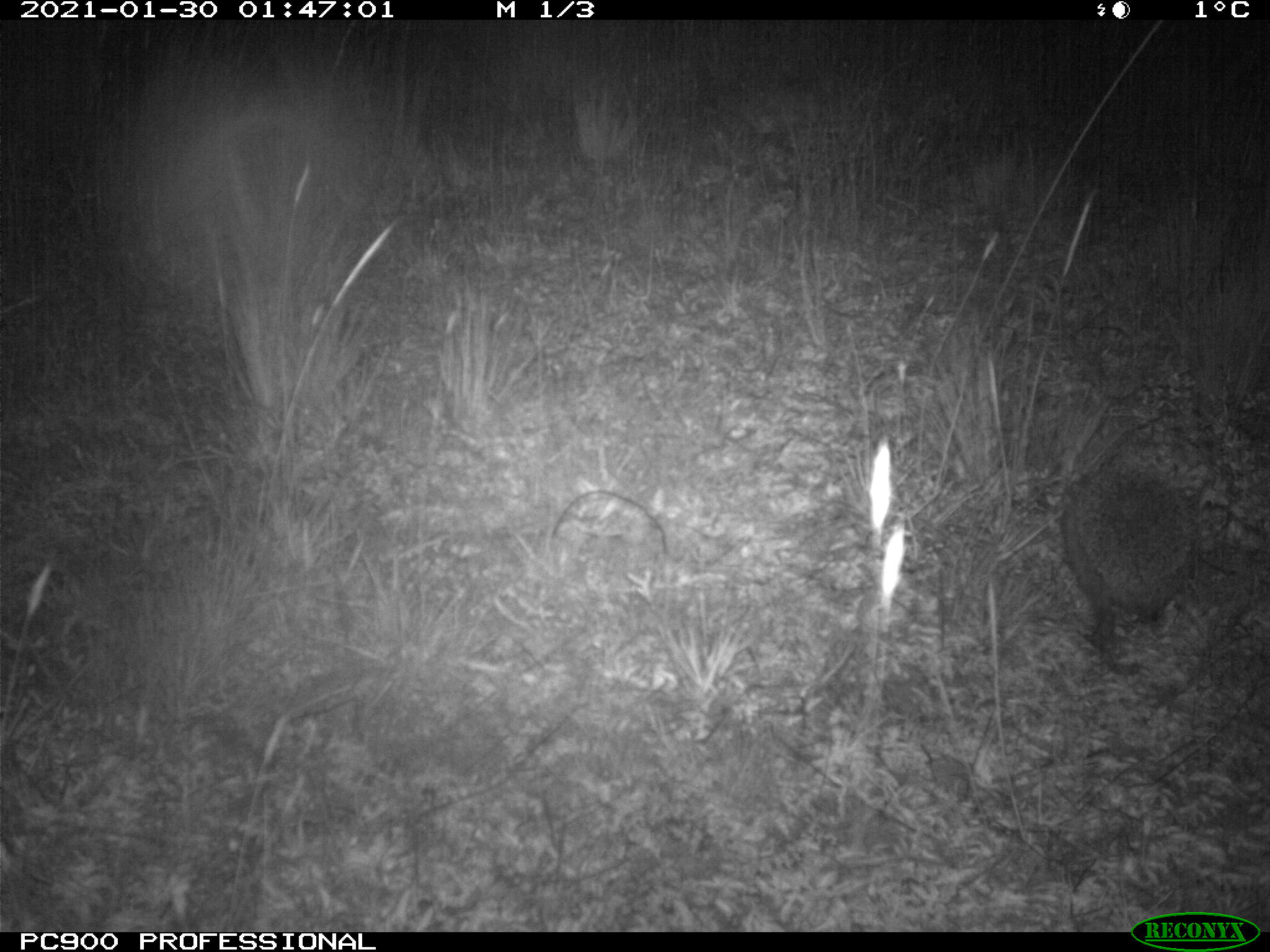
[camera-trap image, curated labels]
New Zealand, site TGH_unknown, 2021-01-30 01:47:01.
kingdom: Animalia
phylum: Chordata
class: Mammalia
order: Eulipotyphla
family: Erinaceidae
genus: Erinaceus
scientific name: Erinaceus europaeus europaeus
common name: european hedgehog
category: hedgehog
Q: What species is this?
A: Hedgehog (european hedgehog) (Erinaceus europaeus europaeus).